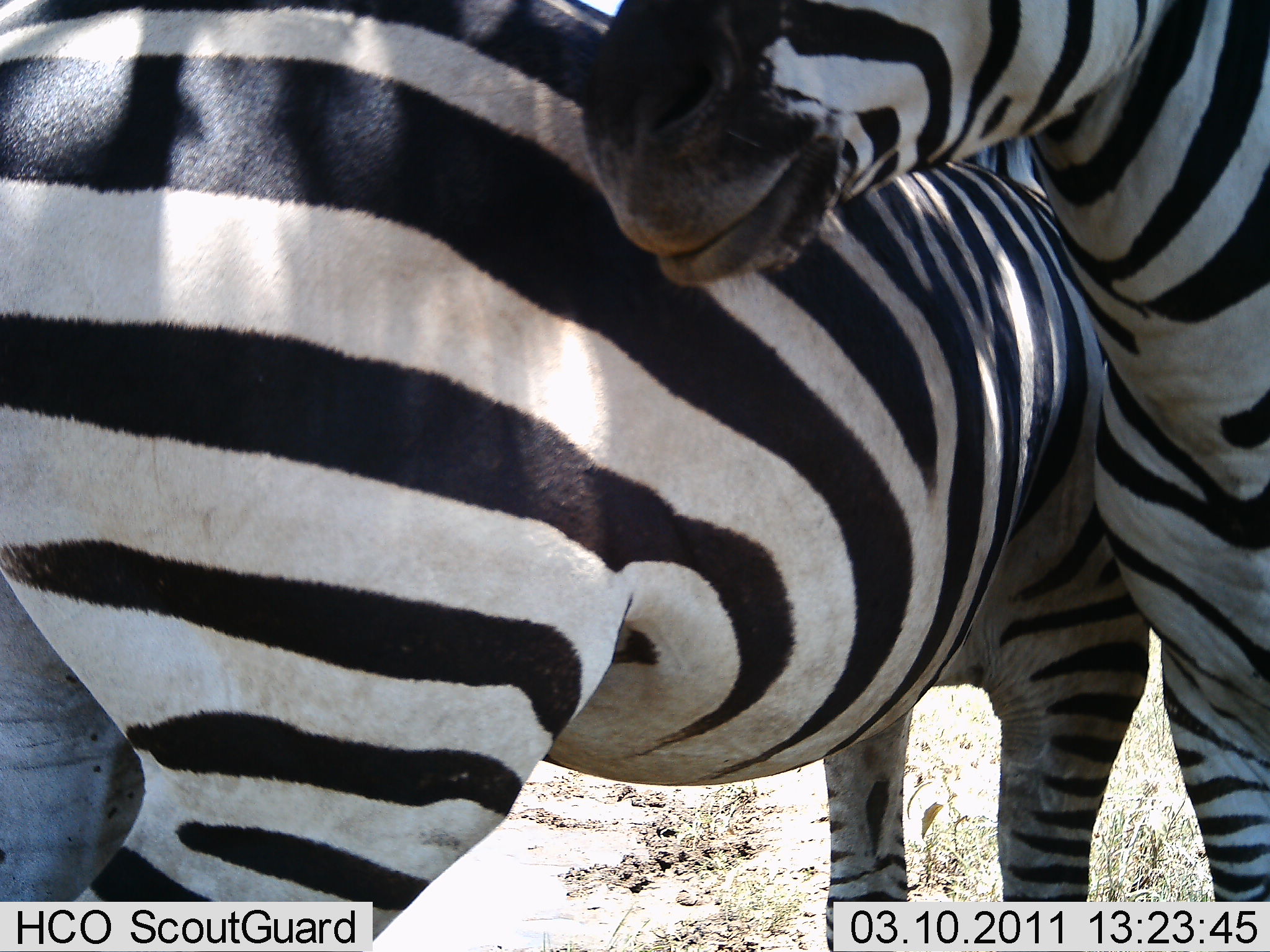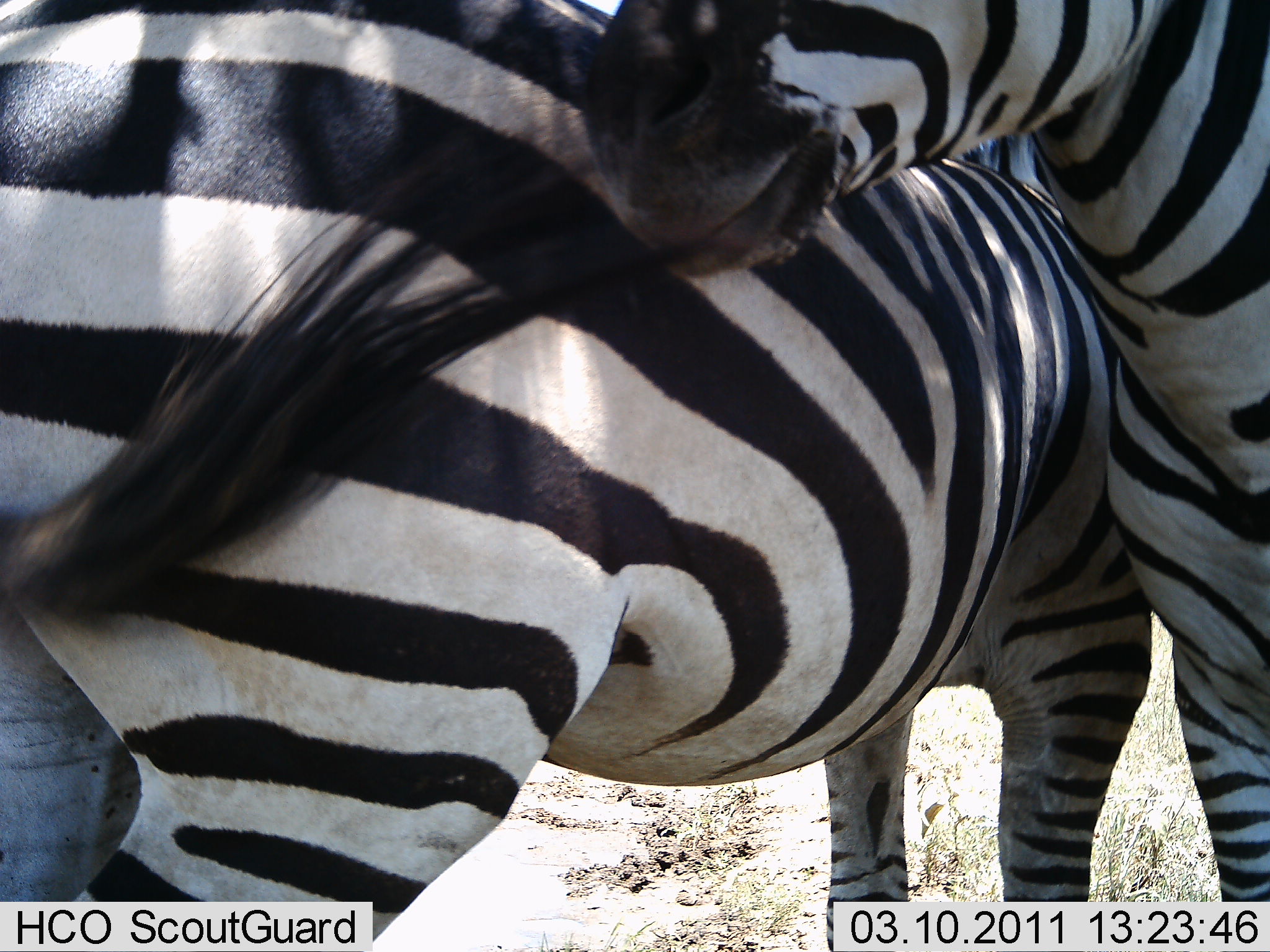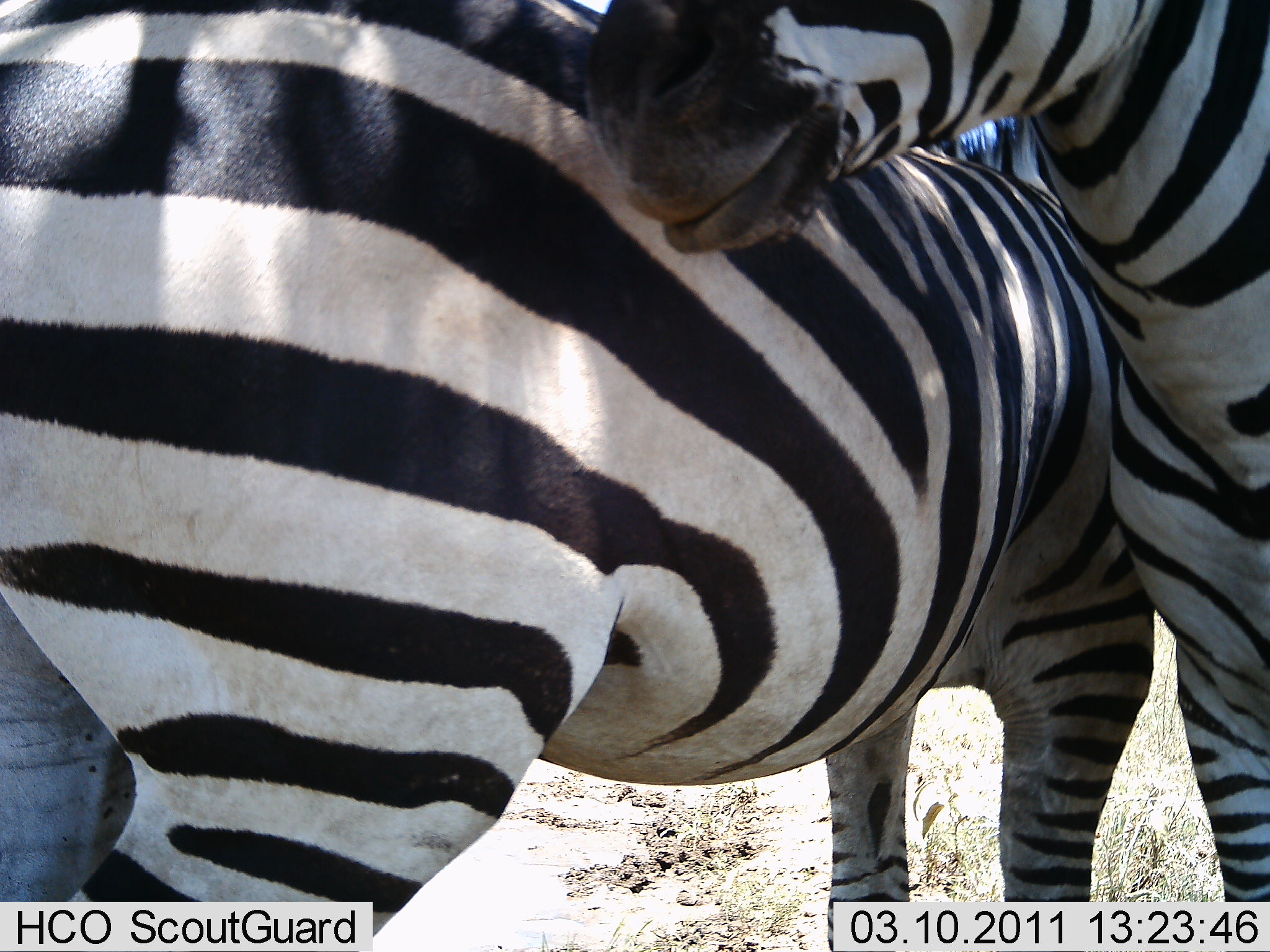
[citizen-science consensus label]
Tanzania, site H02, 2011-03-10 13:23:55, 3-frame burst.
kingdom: Animalia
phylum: Chordata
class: Mammalia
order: Perissodactyla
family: Equidae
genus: Equus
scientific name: Equus quagga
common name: plains zebra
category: zebra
Zebra (plains zebra) (Equus quagga), count 2. Behavior (volunteer vote fractions): standing 73%, resting 0%, moving 0%, interacting 55%. Young present (vote fraction): 0%. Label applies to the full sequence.